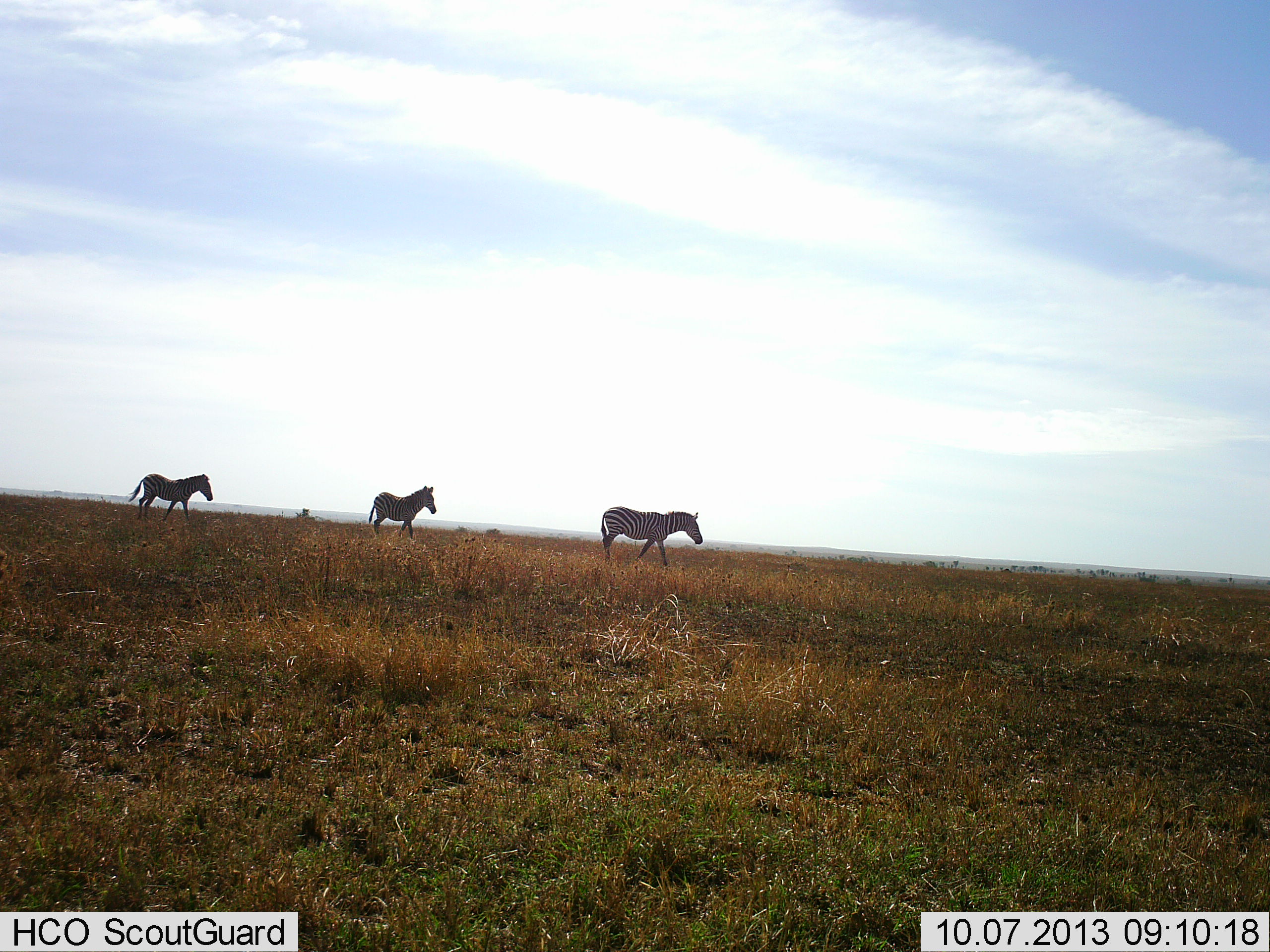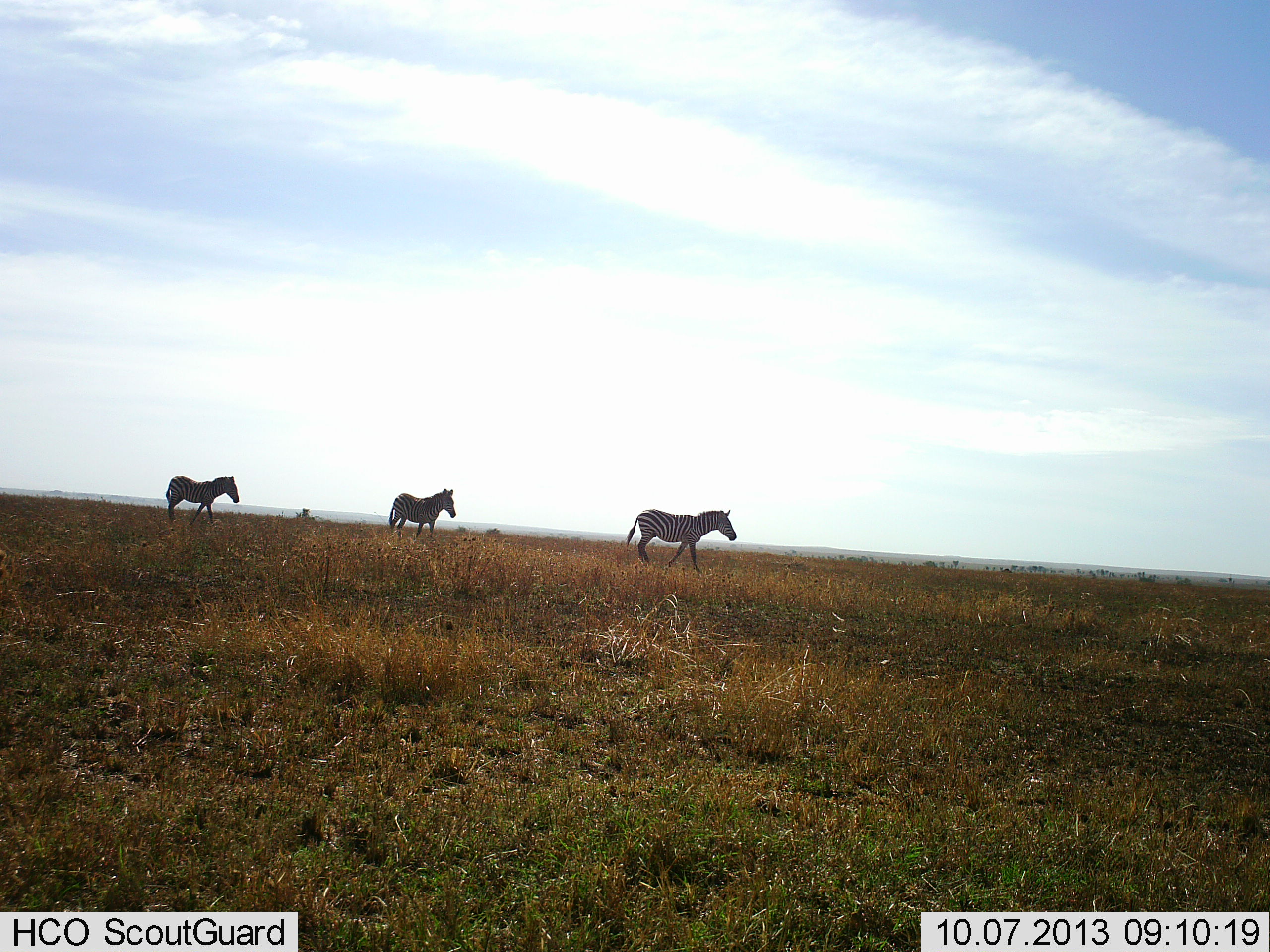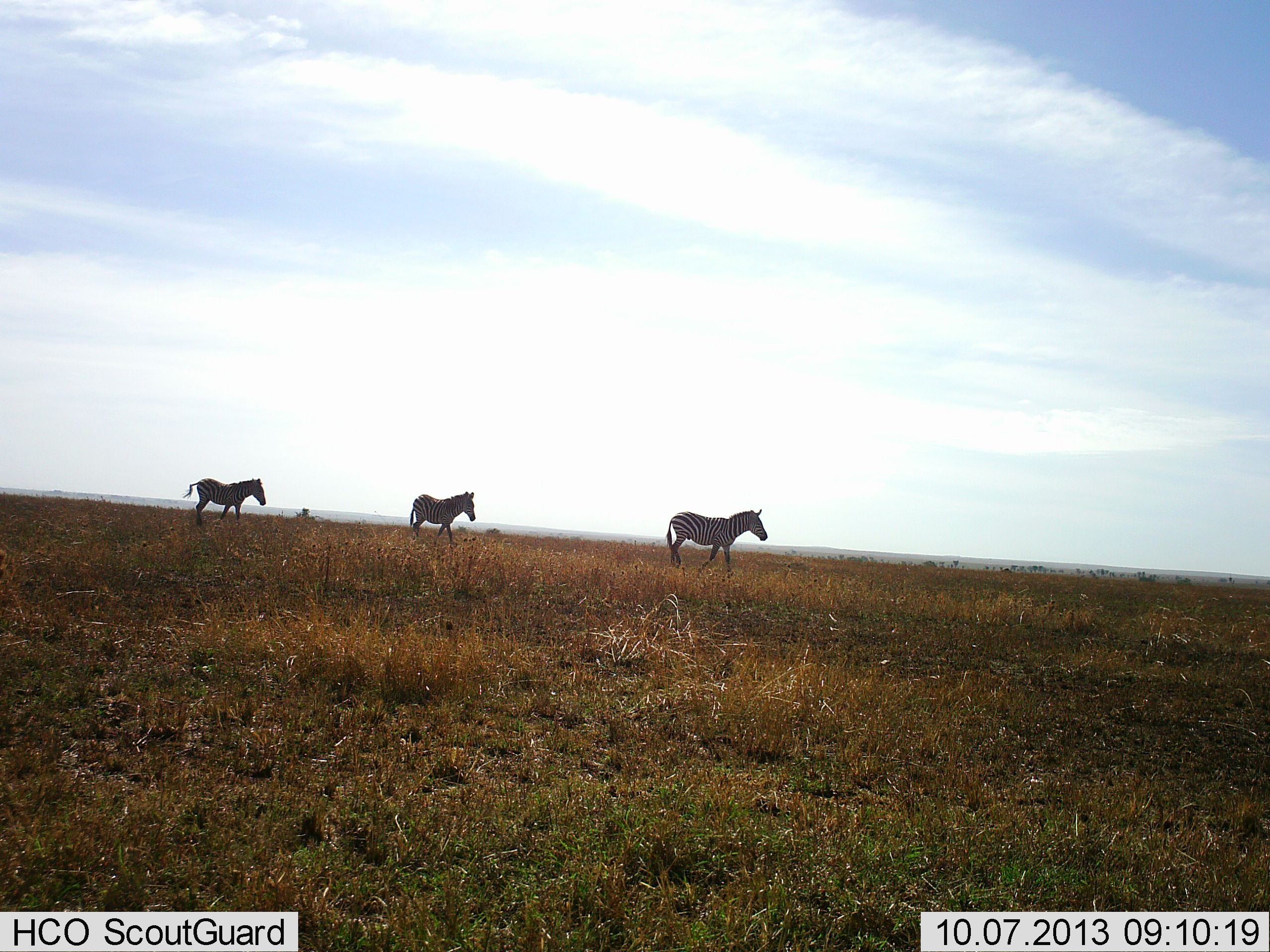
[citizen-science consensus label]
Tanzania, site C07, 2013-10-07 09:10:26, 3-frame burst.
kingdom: Animalia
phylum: Chordata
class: Mammalia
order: Perissodactyla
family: Equidae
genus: Equus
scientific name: Equus quagga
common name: plains zebra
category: zebra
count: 3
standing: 0%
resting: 0%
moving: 100%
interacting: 0%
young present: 0%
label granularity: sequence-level